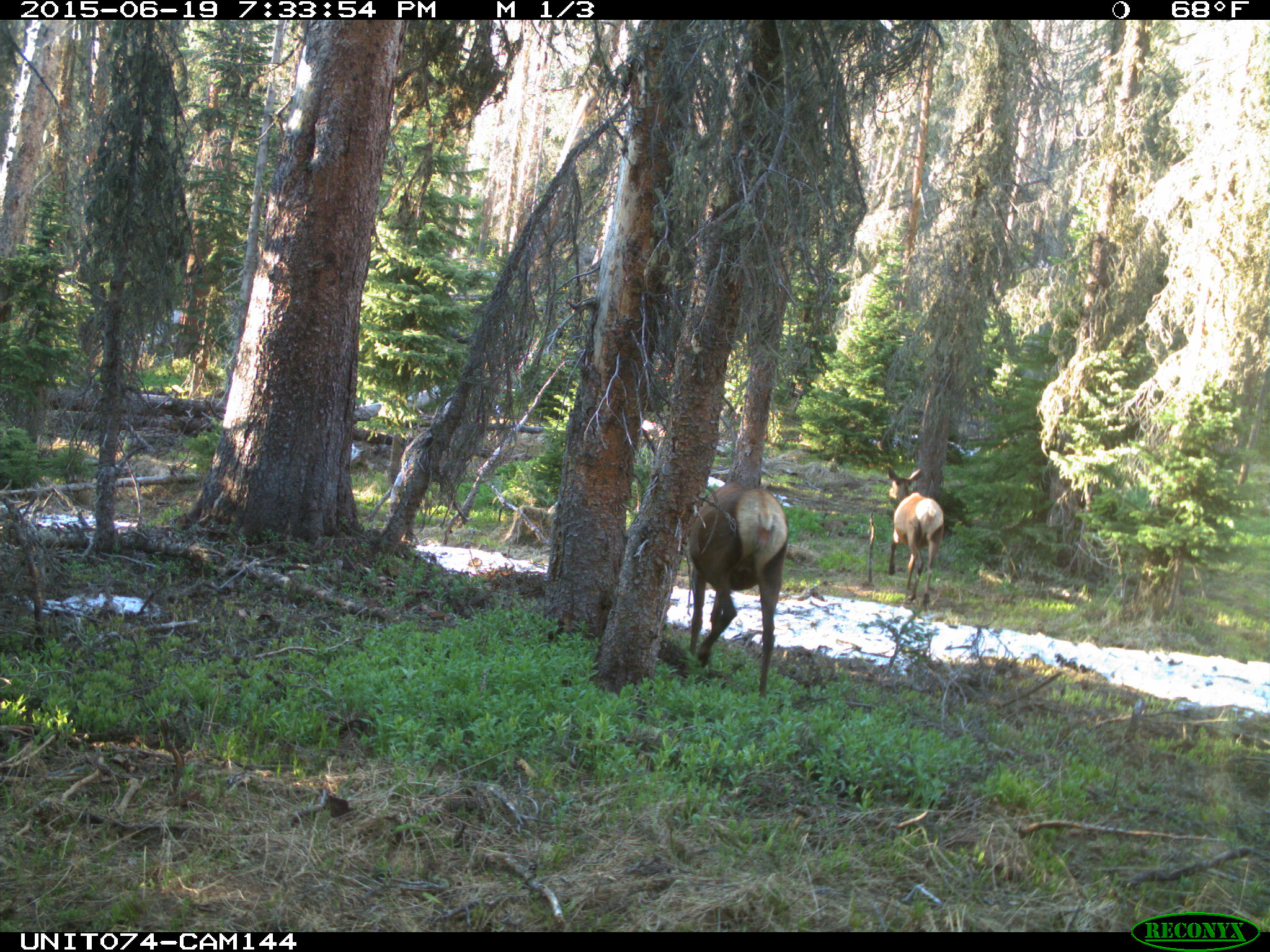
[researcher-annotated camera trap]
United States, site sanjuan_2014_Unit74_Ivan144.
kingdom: Animalia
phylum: Chordata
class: Mammalia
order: Artiodactyla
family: Cervidae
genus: Cervus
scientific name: Cervus elaphus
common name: red deer